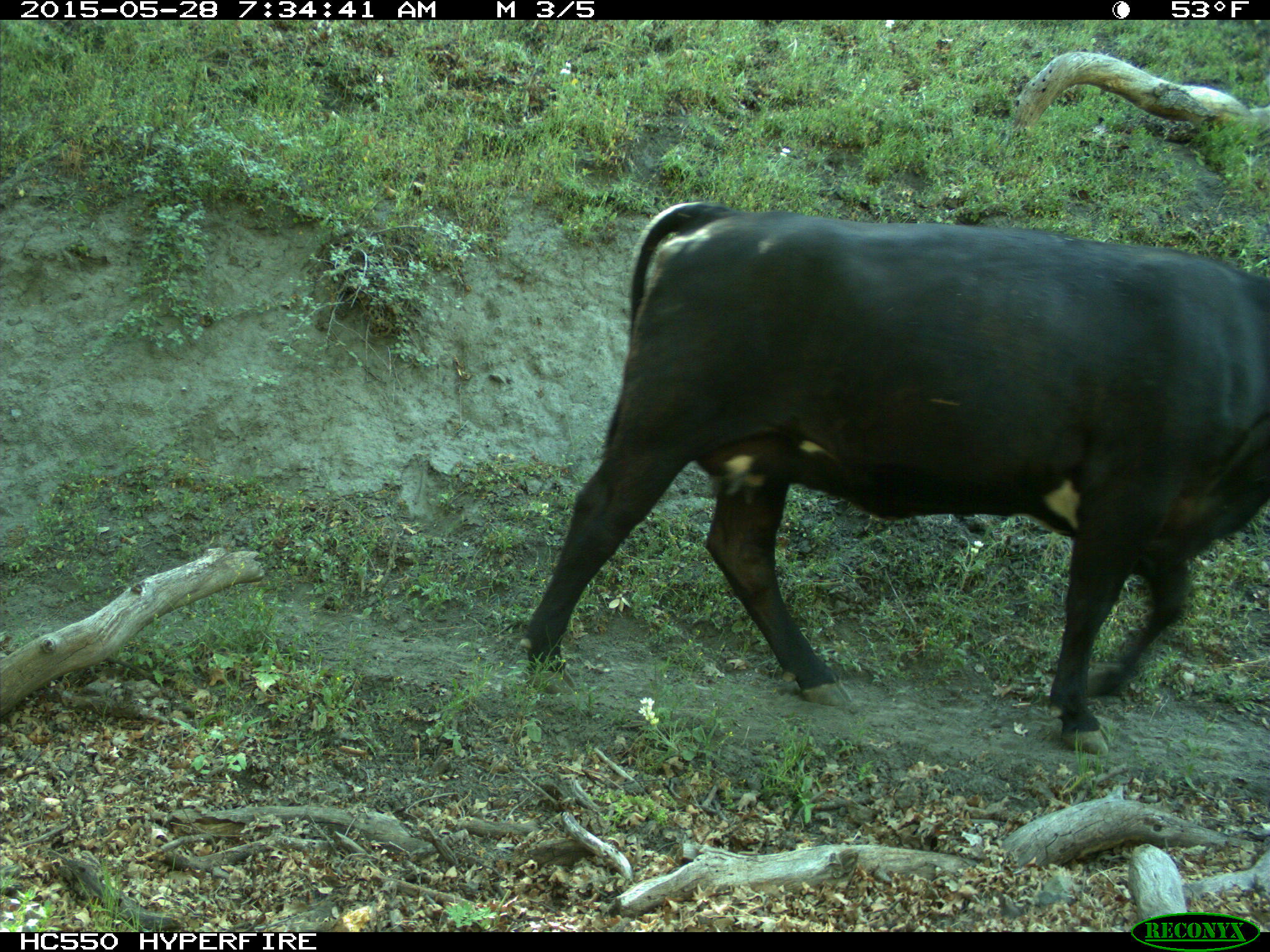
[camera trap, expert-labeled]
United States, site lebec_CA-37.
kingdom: Animalia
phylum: Chordata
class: Mammalia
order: Artiodactyla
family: Bovidae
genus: Bos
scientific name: Bos taurus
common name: domestic cow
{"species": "Bos taurus (domestic cow)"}